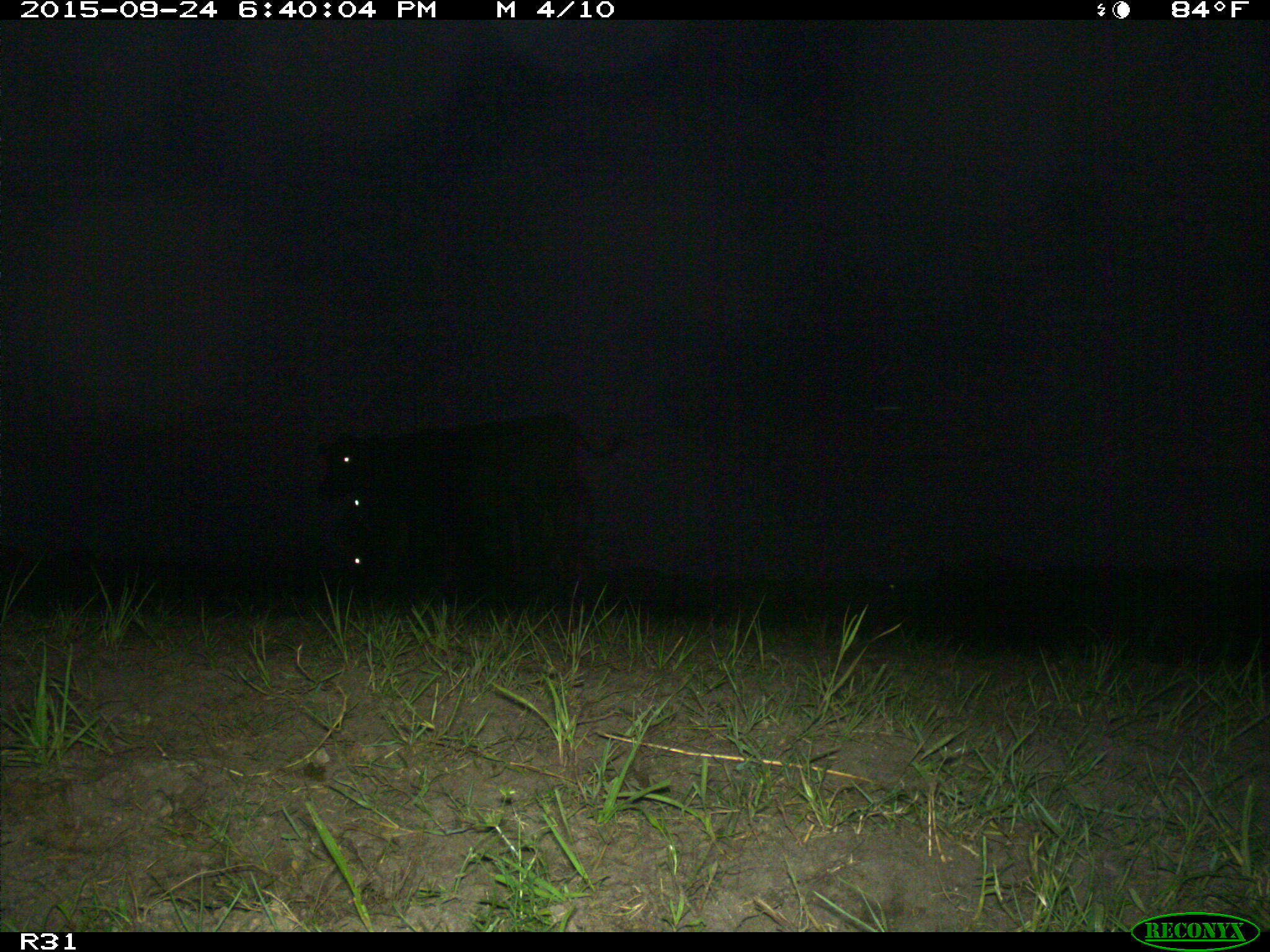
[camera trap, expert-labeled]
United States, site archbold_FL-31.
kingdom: Animalia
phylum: Chordata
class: Mammalia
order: Artiodactyla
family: Bovidae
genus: Bos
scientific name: Bos taurus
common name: domestic cow